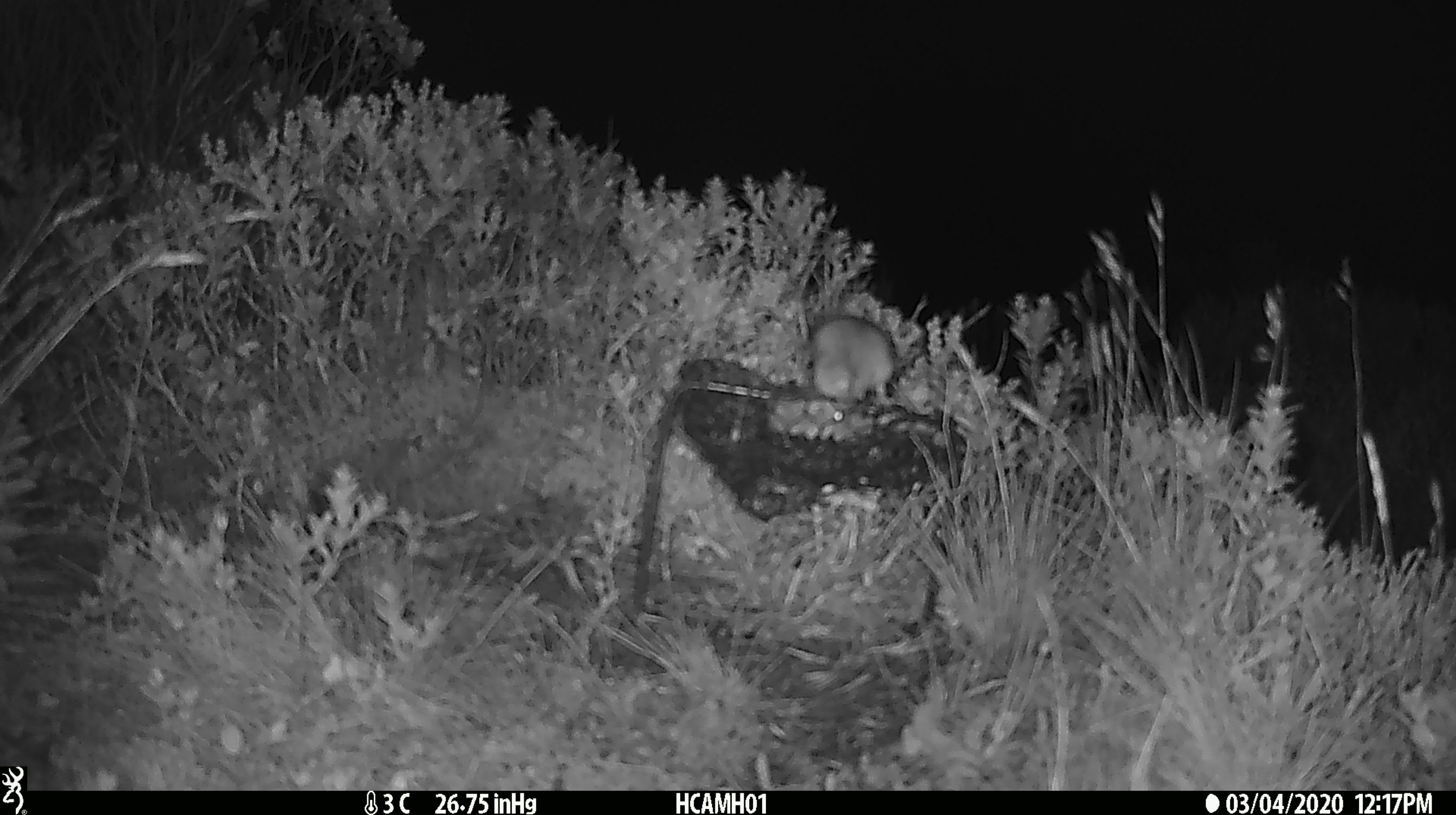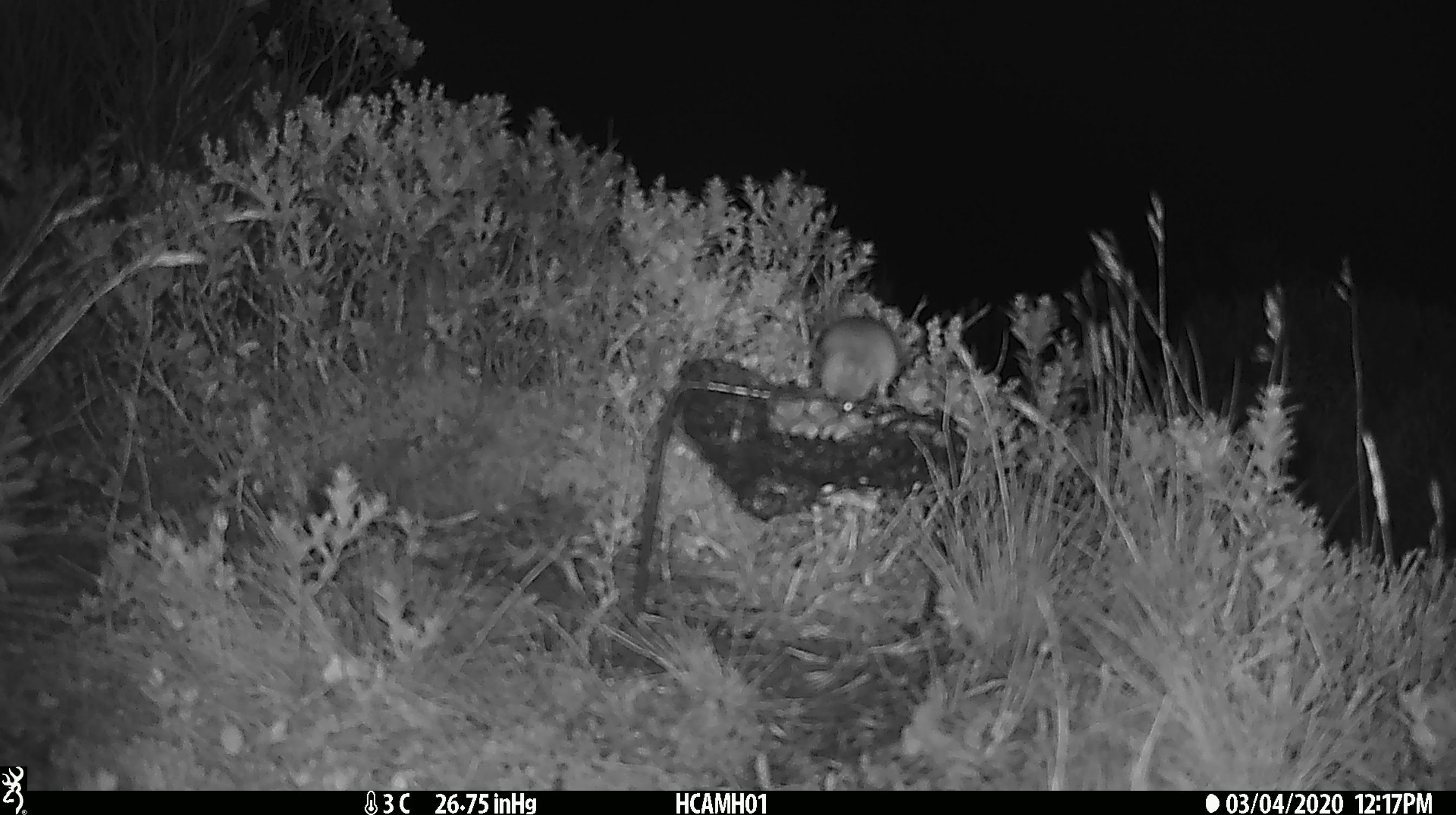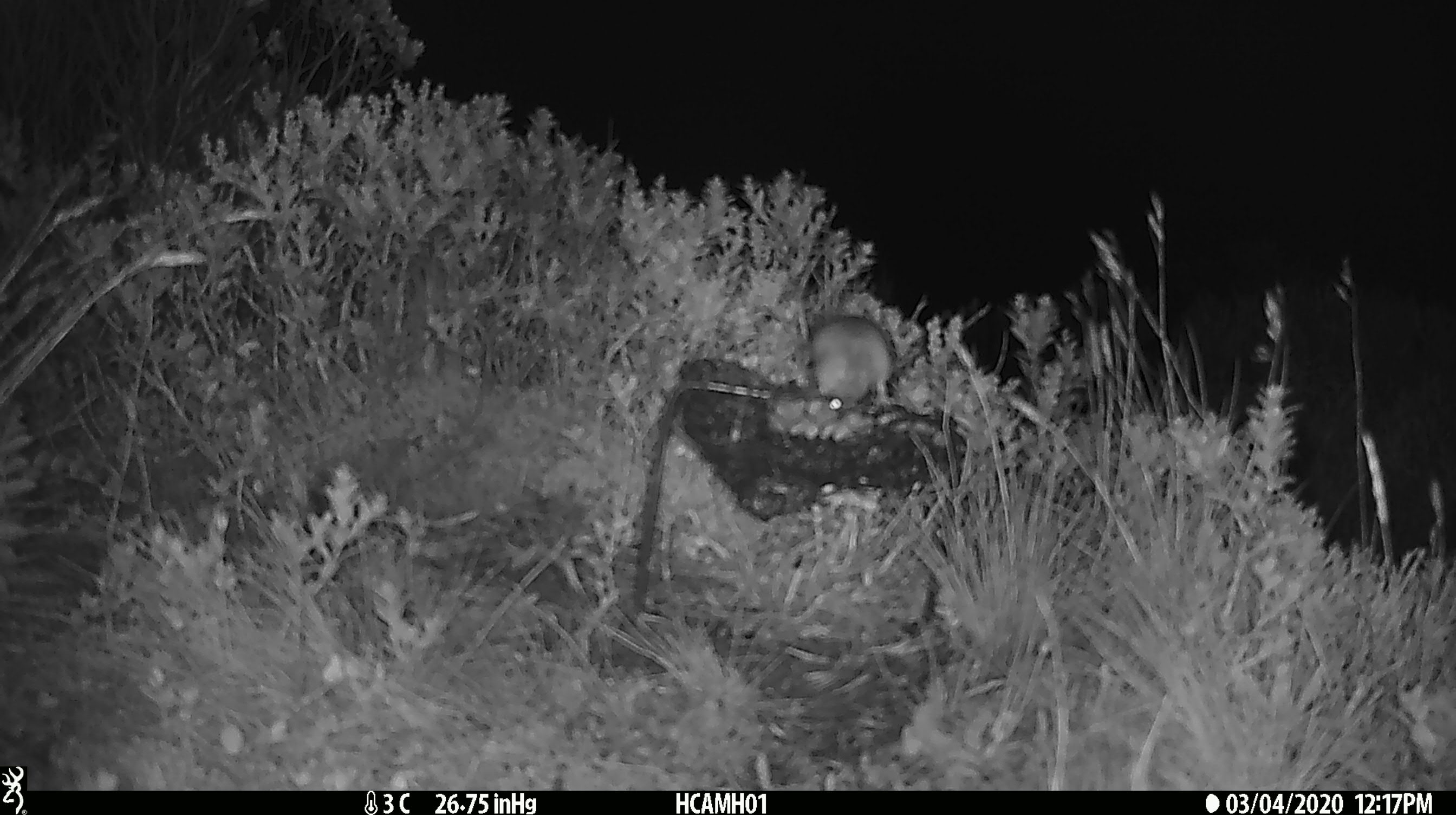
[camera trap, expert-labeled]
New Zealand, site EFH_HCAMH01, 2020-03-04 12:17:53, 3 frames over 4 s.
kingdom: Animalia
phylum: Chordata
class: Mammalia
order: Rodentia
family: Muridae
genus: Mus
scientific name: Mus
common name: mouse